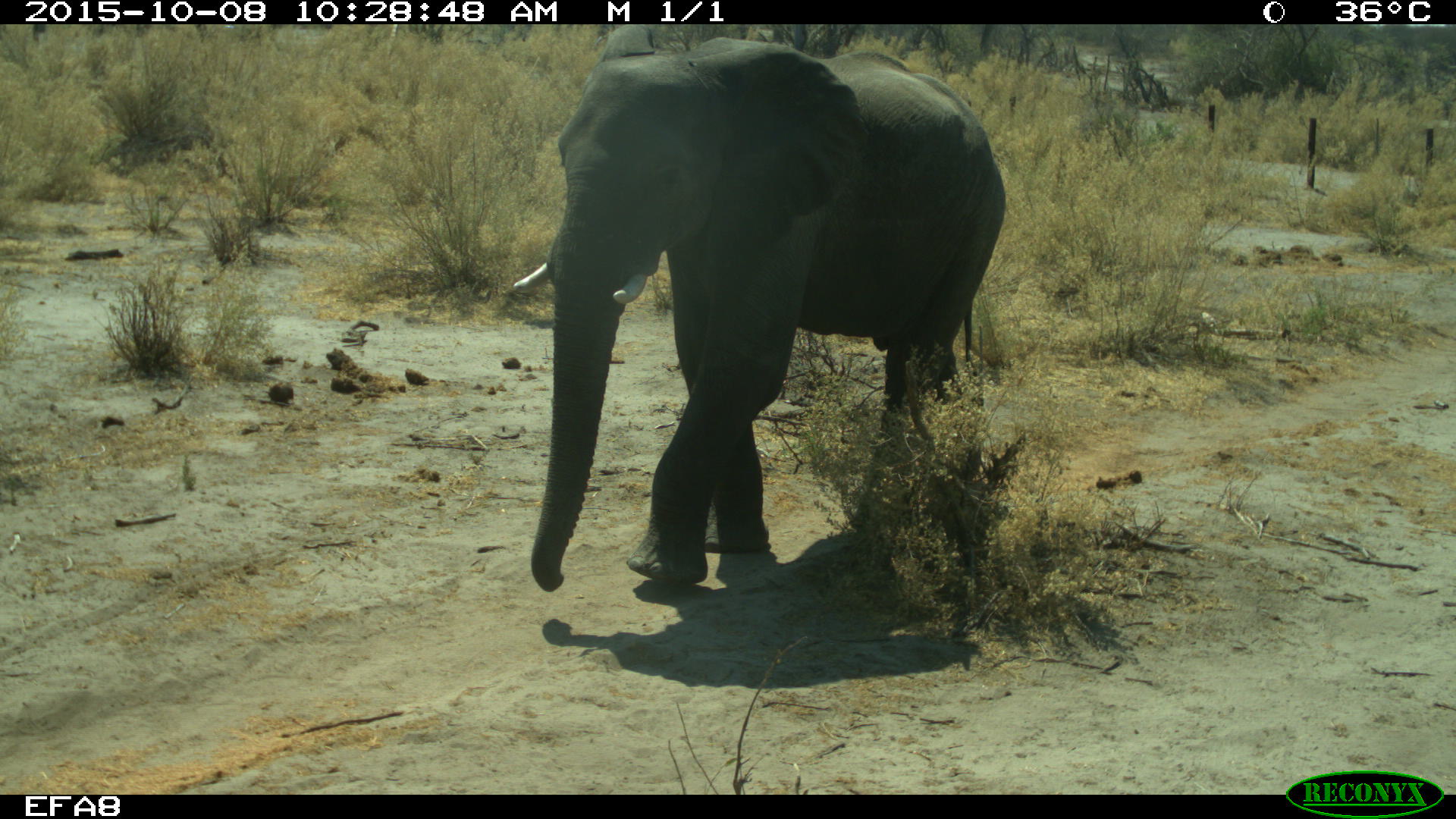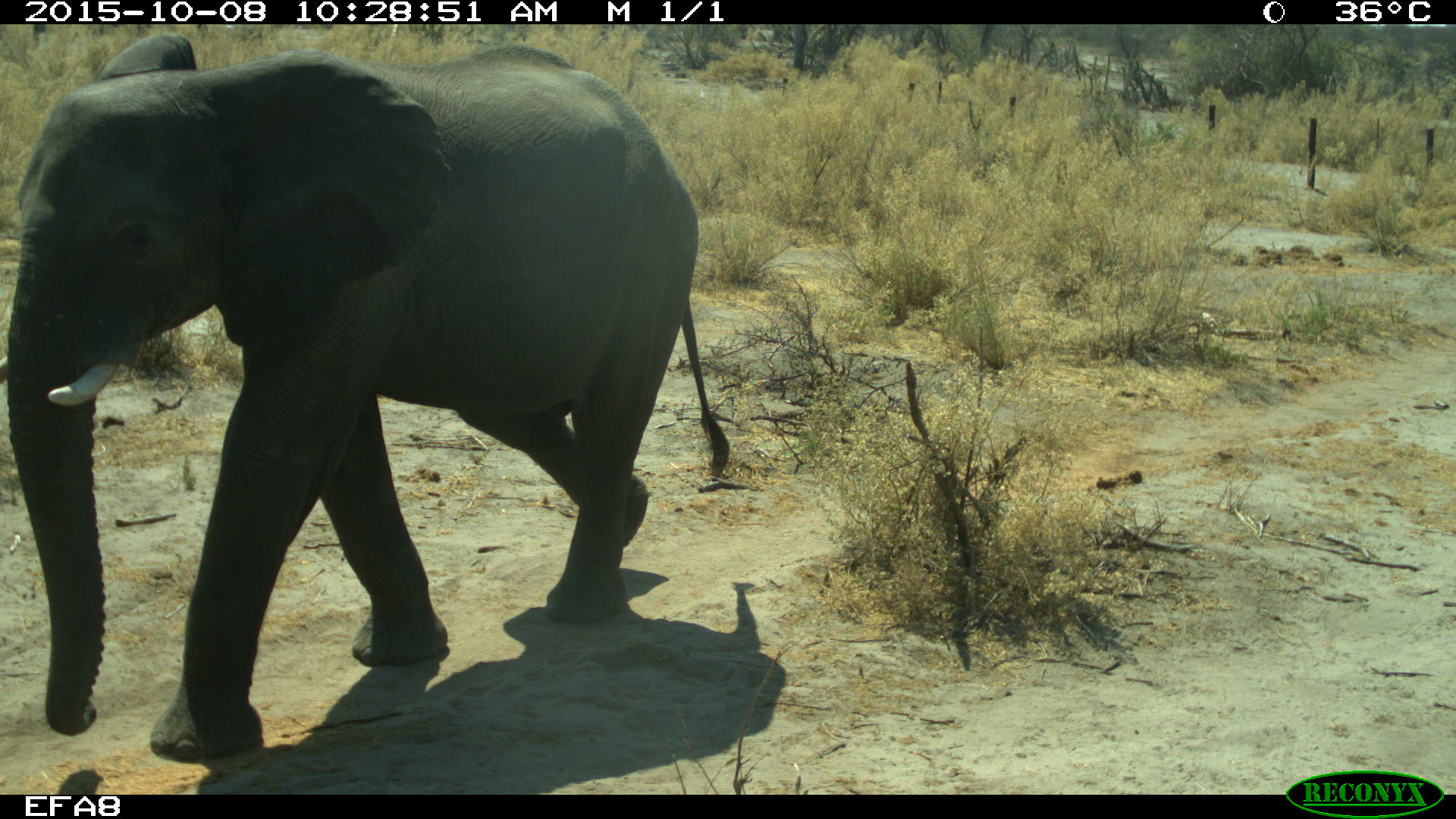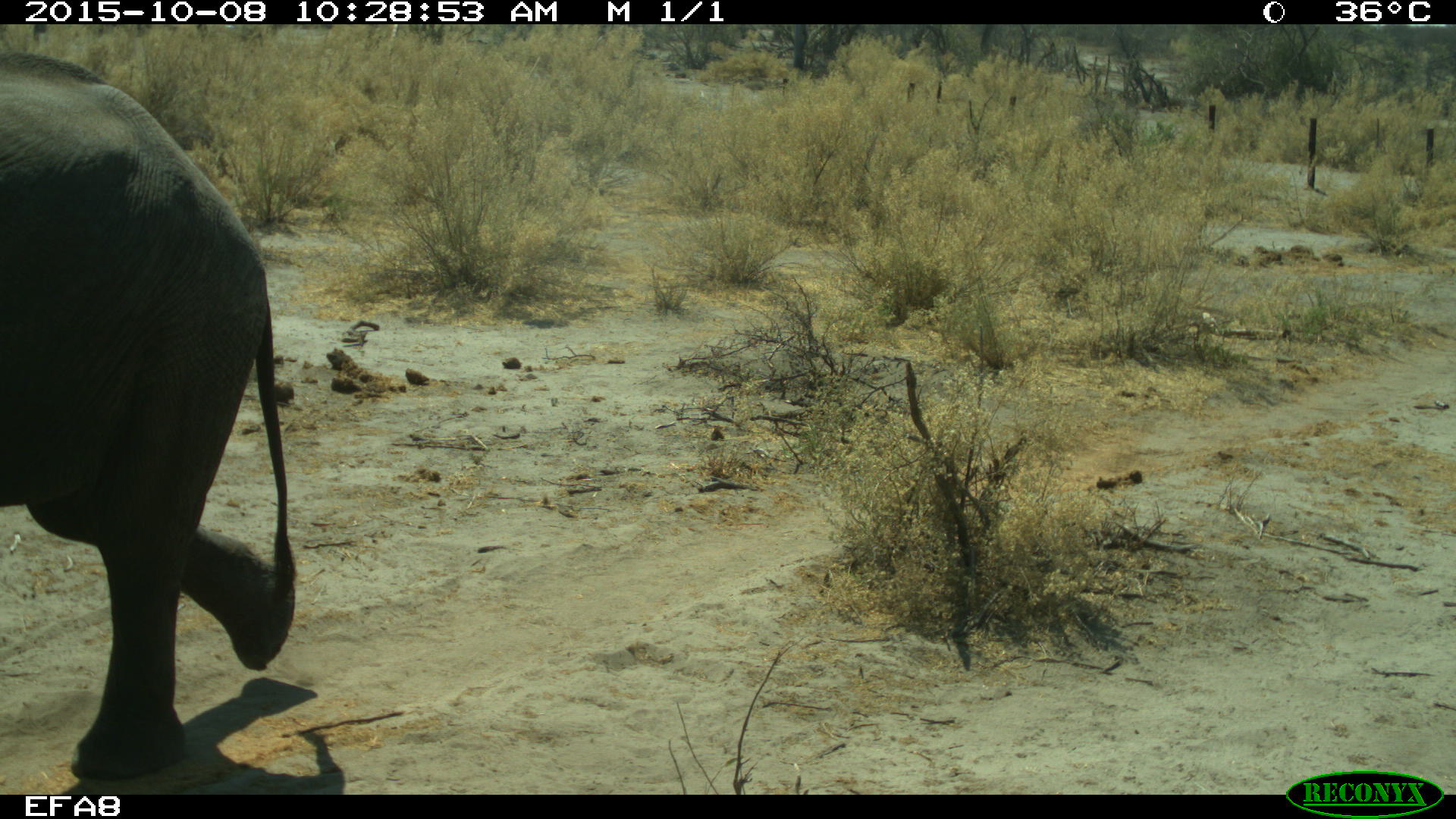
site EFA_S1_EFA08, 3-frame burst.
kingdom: Animalia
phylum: Chordata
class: Mammalia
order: Proboscidea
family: Elephantidae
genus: Loxodonta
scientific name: Loxodonta africana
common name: african bush elephant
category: elephant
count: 1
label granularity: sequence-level